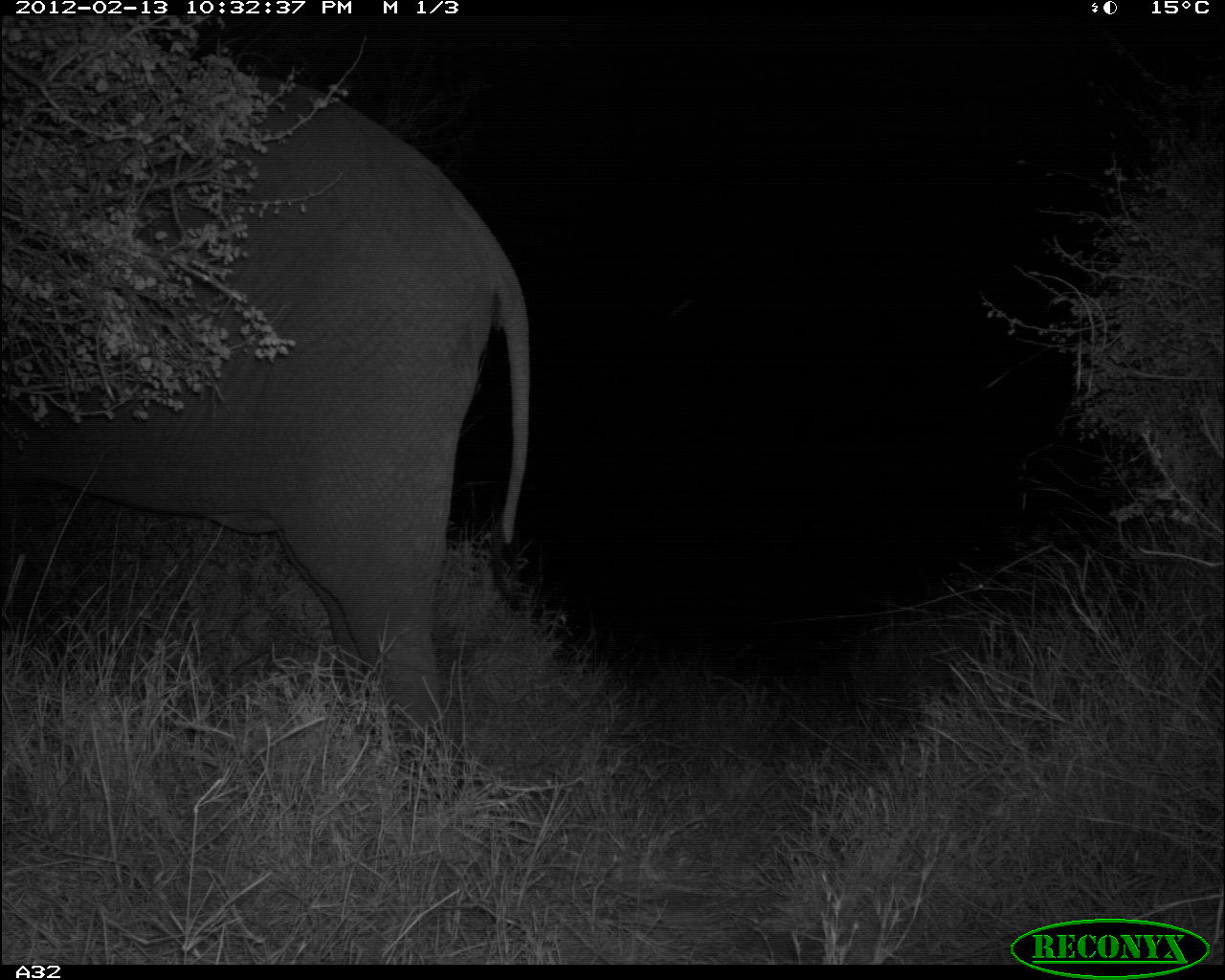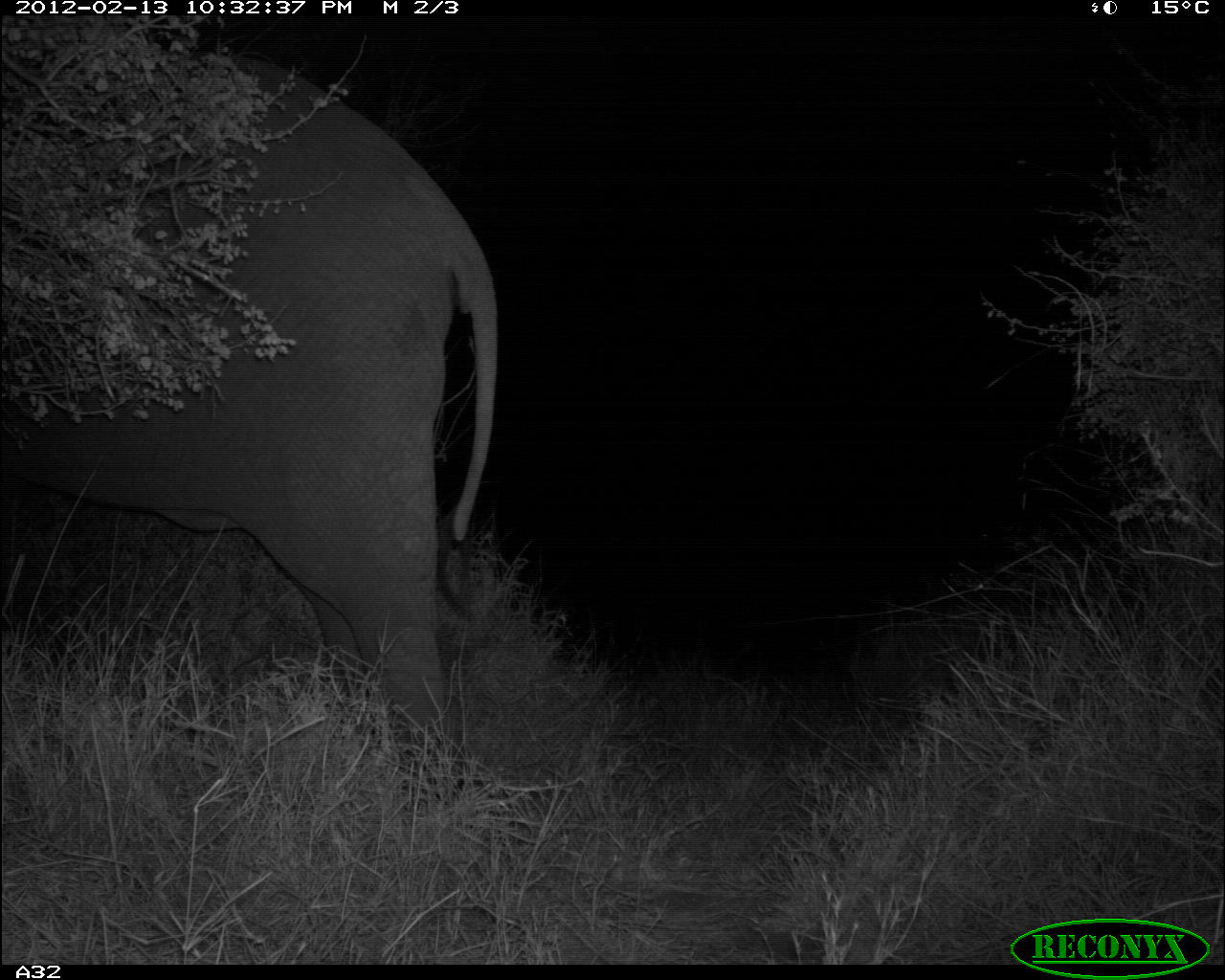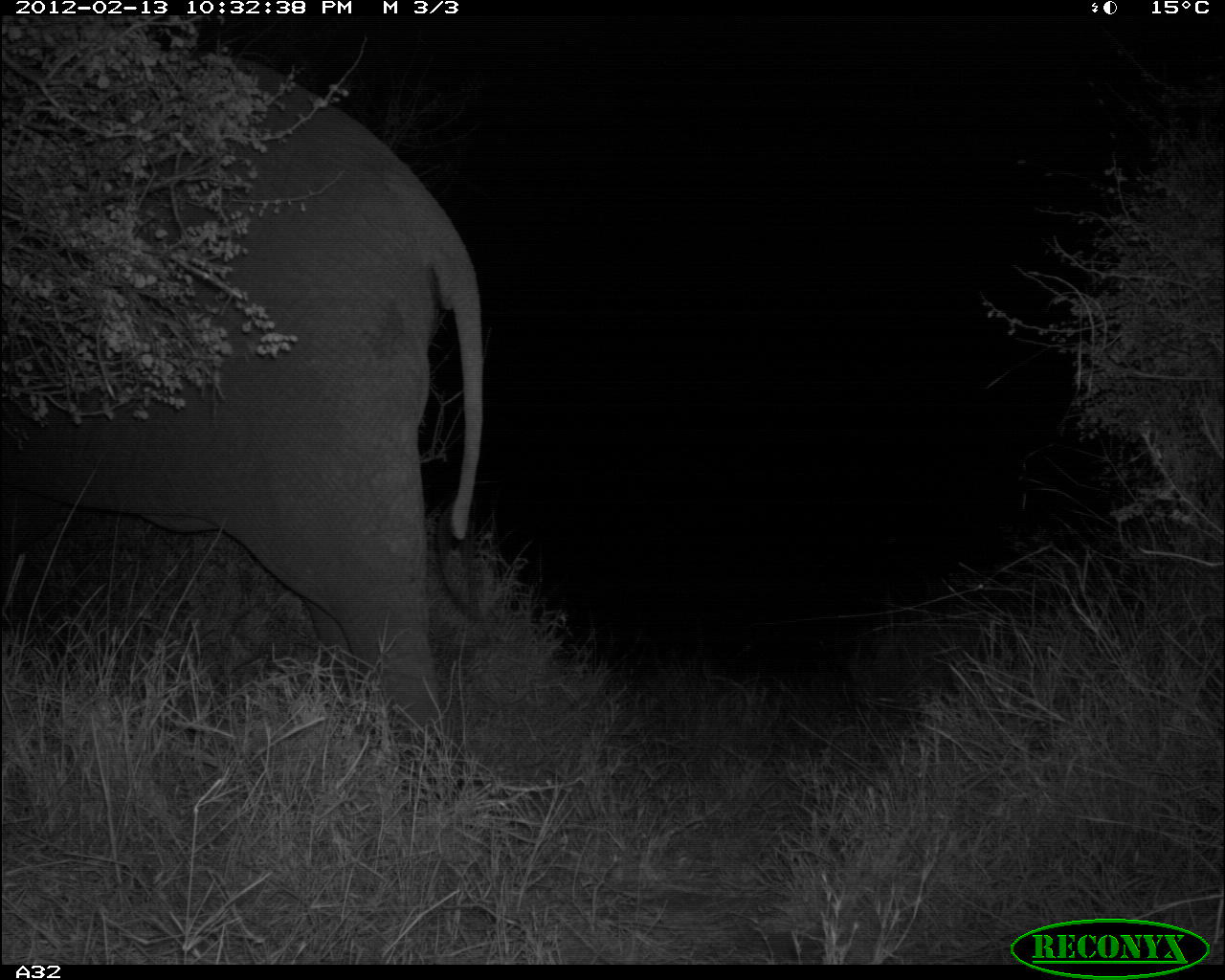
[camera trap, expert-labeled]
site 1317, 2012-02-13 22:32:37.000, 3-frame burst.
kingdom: Animalia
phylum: Chordata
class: Mammalia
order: Proboscidea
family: Elephantidae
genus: Loxodonta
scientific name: Loxodonta africana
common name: african bush elephant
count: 1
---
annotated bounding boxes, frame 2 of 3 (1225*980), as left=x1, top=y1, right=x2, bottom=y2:
loxodonta africana: left=0, top=50, right=497, bottom=740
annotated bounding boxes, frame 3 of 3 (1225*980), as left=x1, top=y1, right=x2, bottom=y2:
loxodonta africana: left=0, top=54, right=483, bottom=740